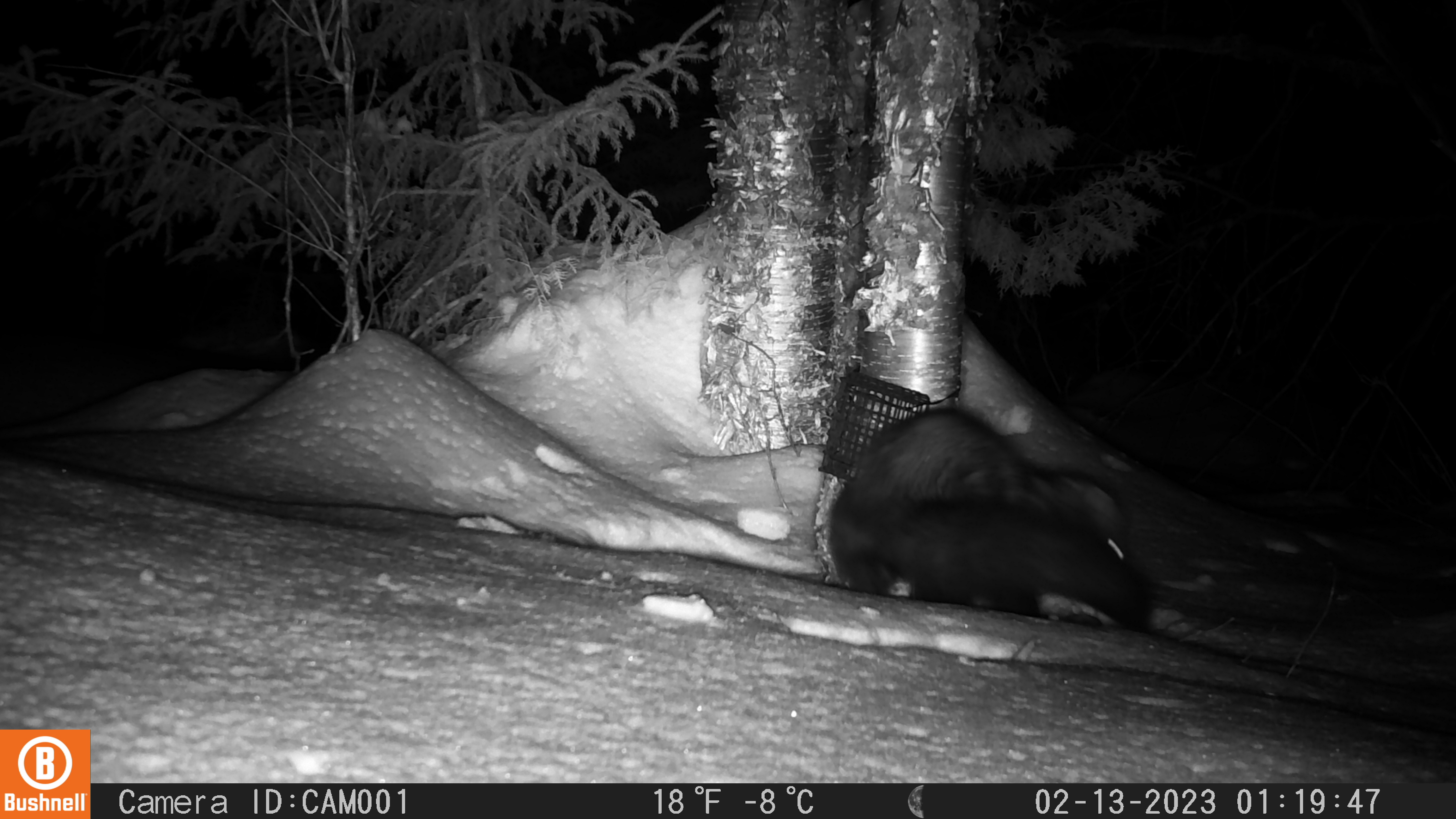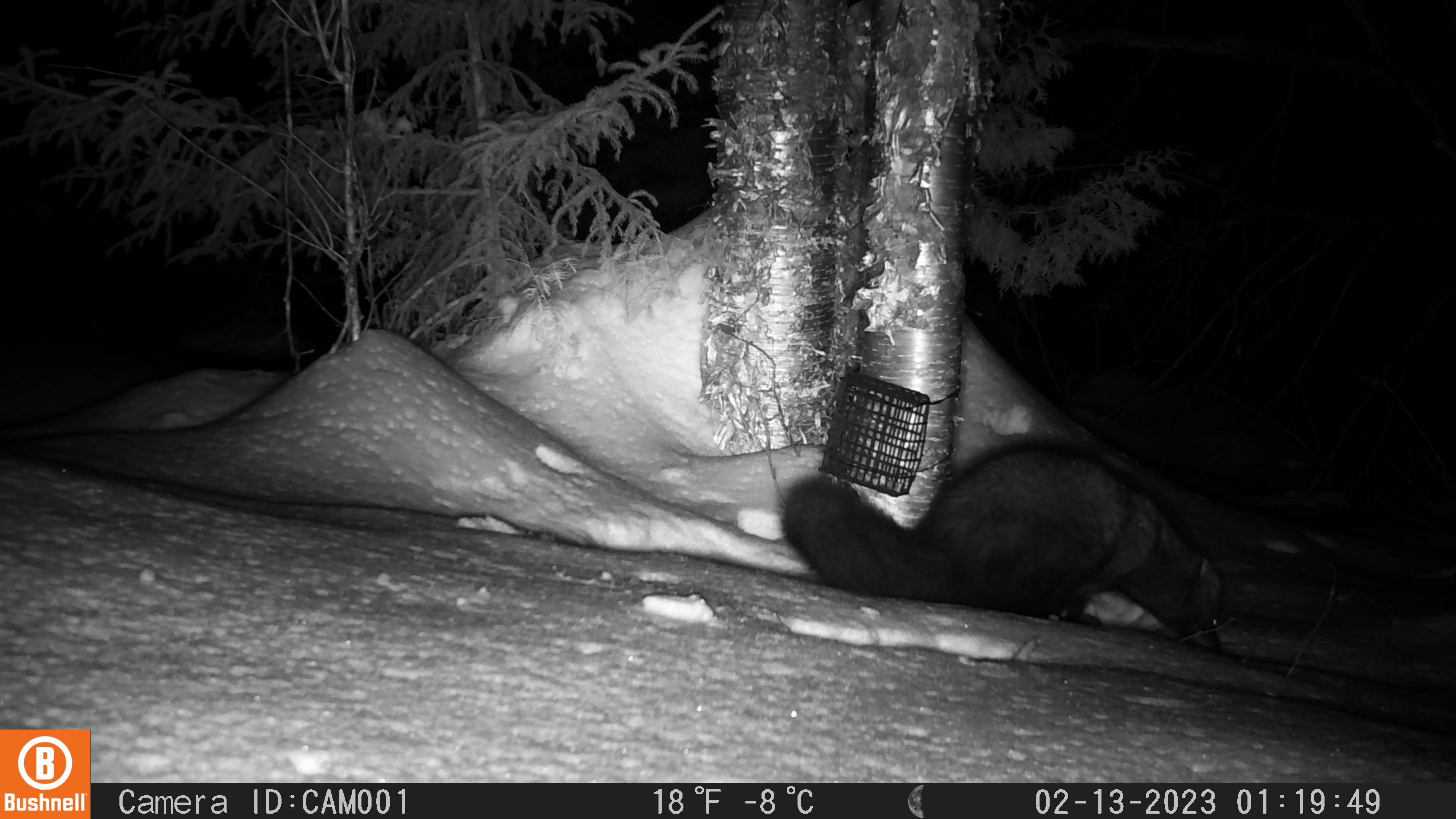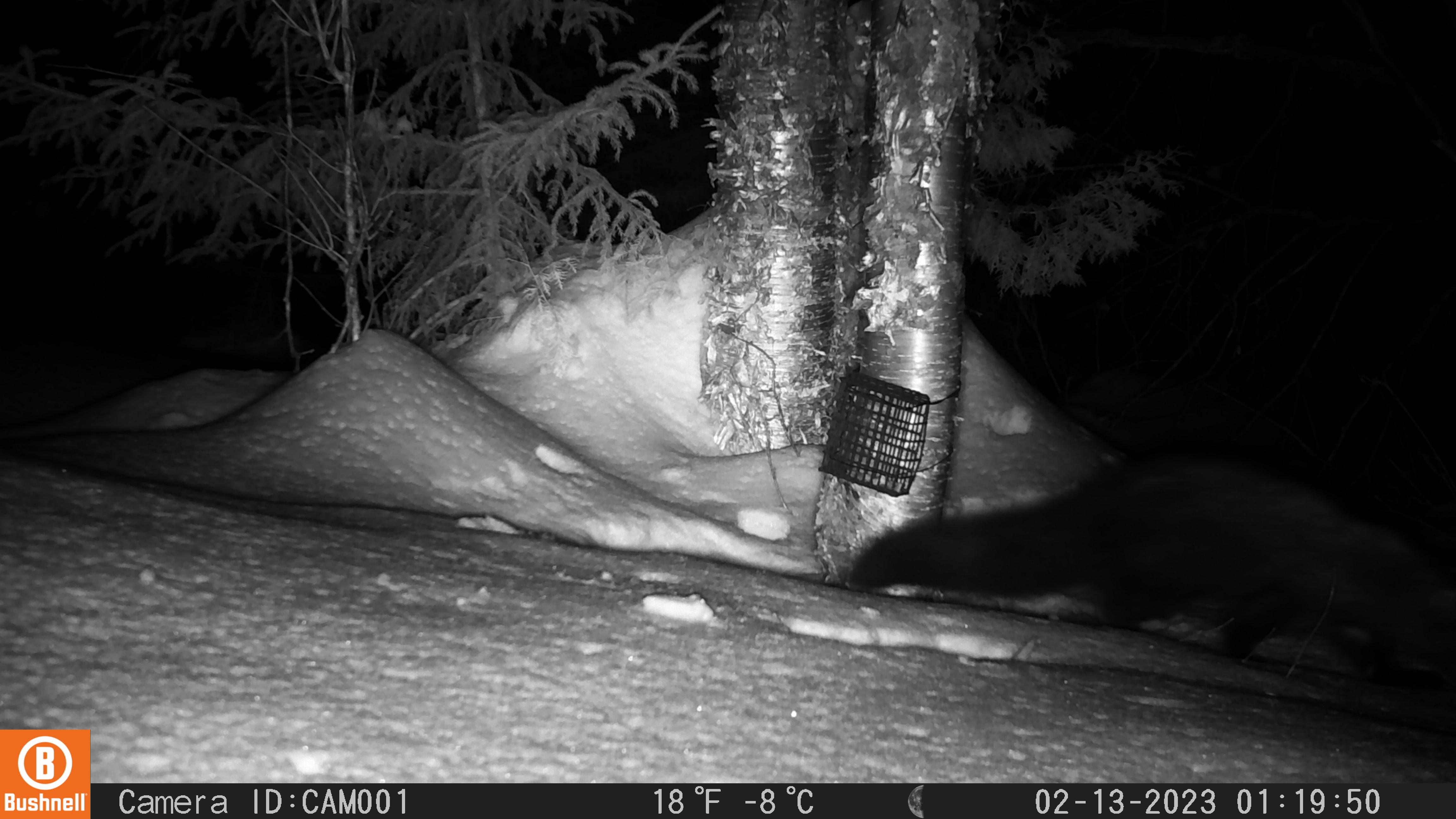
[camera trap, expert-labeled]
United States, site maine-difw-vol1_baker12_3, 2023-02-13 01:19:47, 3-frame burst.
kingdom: Animalia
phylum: Chordata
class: Mammalia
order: Carnivora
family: Mustelidae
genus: Pekania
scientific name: Pekania pennanti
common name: fisher